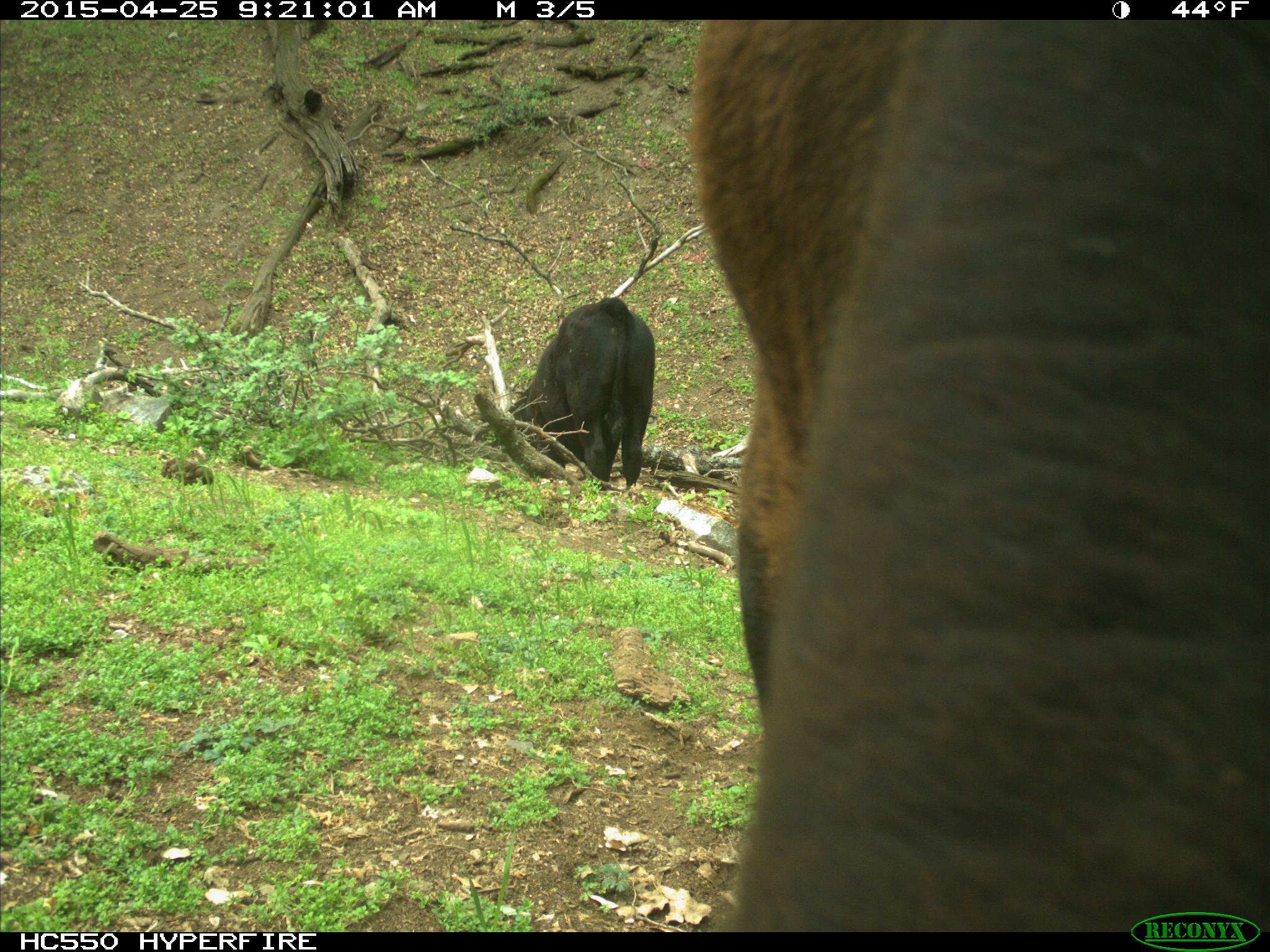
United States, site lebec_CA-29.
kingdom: Animalia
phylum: Chordata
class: Mammalia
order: Artiodactyla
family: Bovidae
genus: Bos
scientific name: Bos taurus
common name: domestic cow